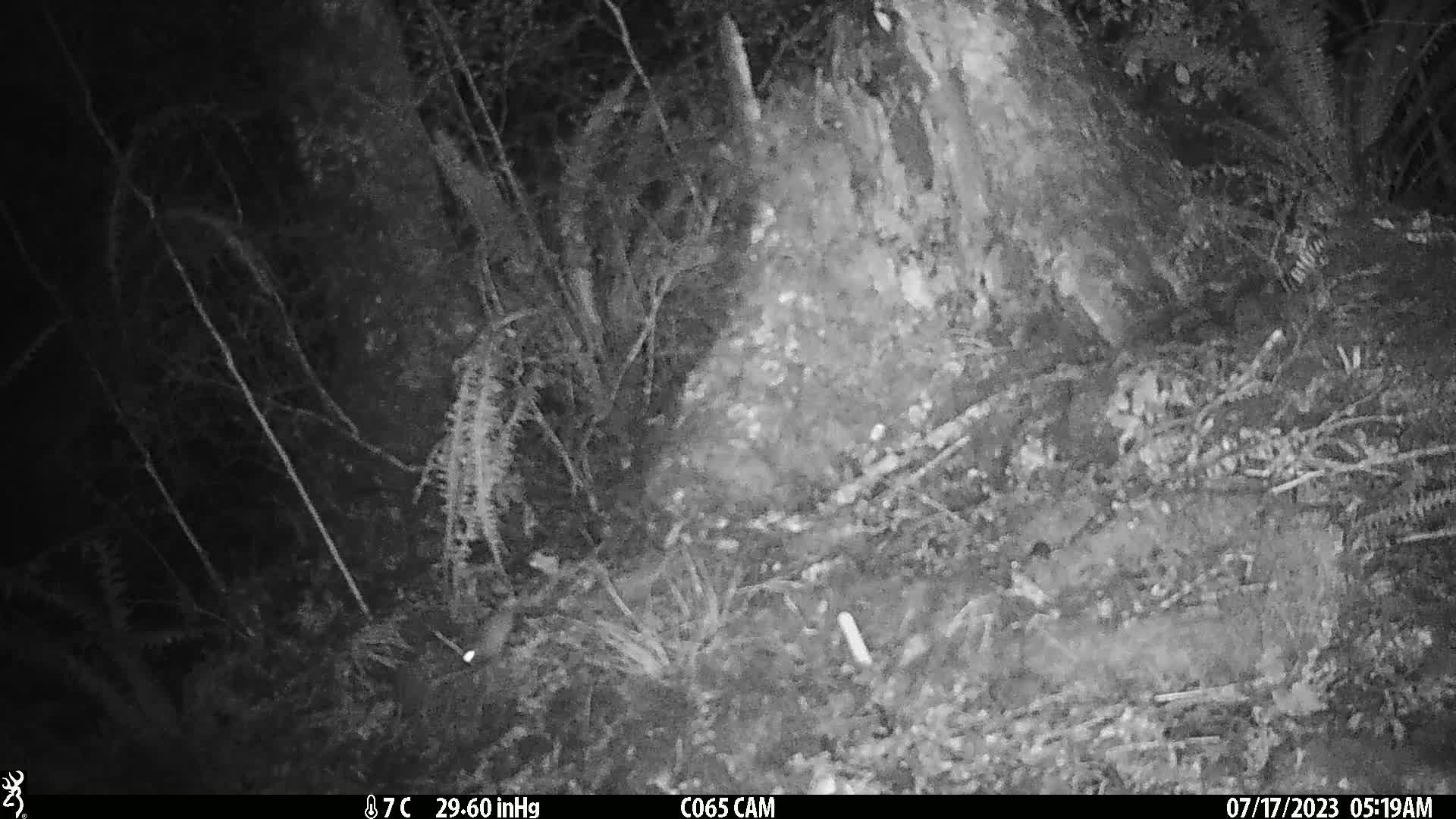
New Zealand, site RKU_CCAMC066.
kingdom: Animalia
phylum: Chordata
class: Mammalia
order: Rodentia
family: Muridae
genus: Rattus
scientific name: Rattus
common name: rat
Rat (Rattus).